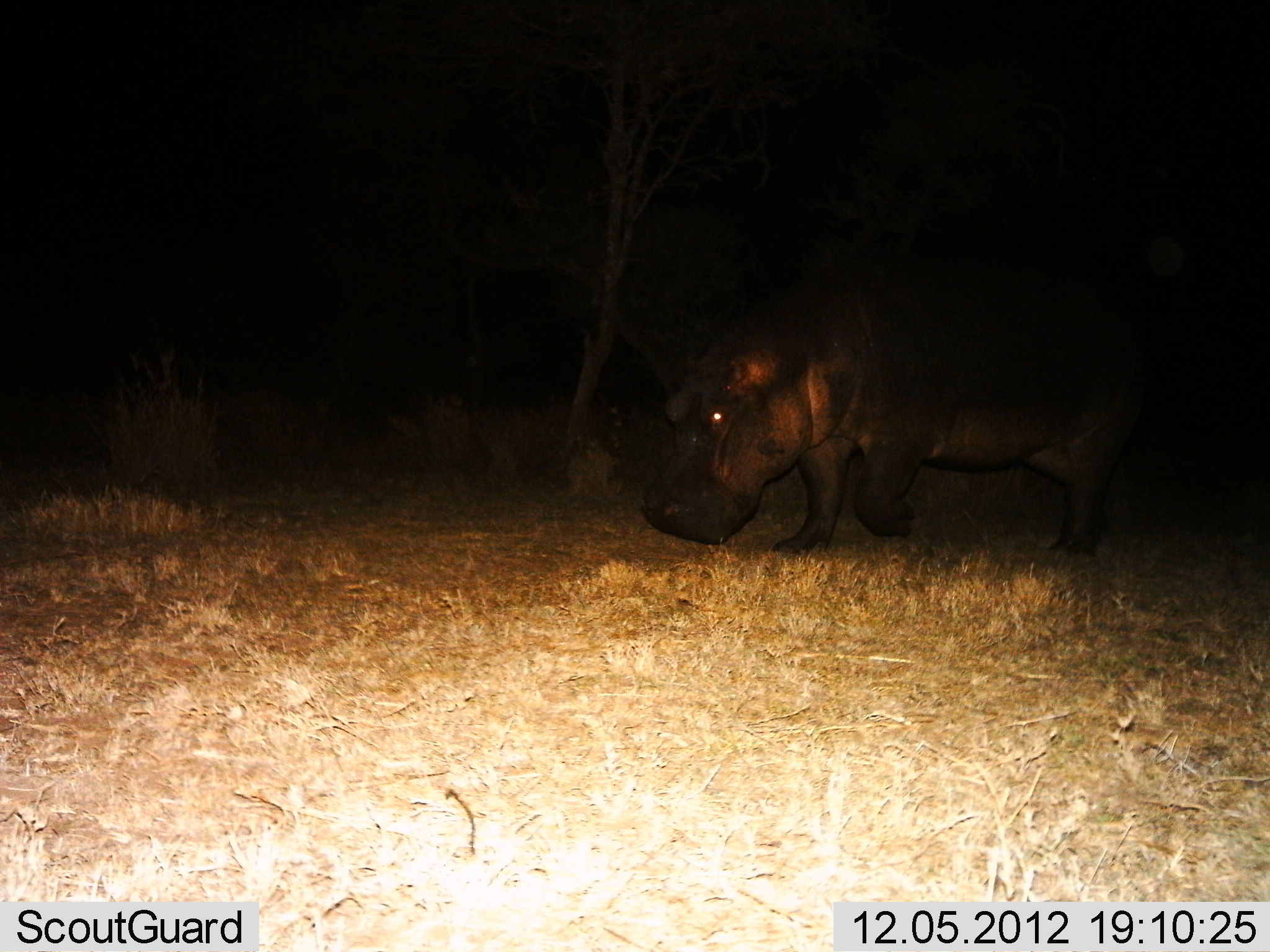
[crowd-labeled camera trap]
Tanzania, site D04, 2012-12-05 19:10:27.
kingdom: Animalia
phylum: Chordata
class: Mammalia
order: Artiodactyla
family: Hippopotamidae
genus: Hippopotamus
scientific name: Hippopotamus amphibius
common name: hippopotamus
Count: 1.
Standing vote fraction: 16%.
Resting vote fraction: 0%.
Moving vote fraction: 79%.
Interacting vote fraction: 0%.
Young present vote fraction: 0%.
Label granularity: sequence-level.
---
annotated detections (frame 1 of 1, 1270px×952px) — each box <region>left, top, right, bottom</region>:
animal: <region>636, 246, 1152, 561</region>